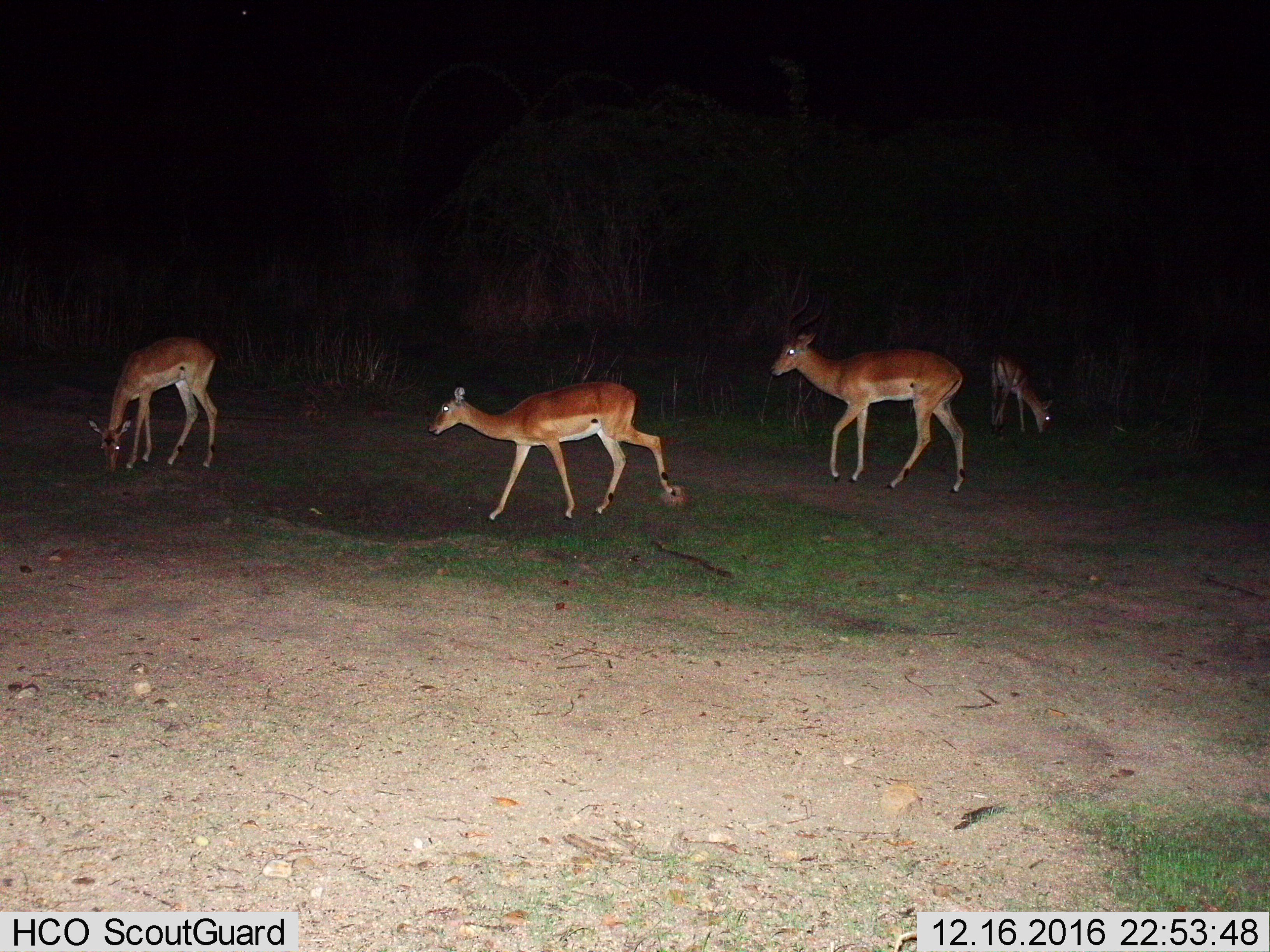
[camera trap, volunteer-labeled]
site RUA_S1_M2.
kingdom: Animalia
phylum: Chordata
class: Mammalia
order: Artiodactyla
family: Bovidae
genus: Aepyceros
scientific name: Aepyceros melampus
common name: impala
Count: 4.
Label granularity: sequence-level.